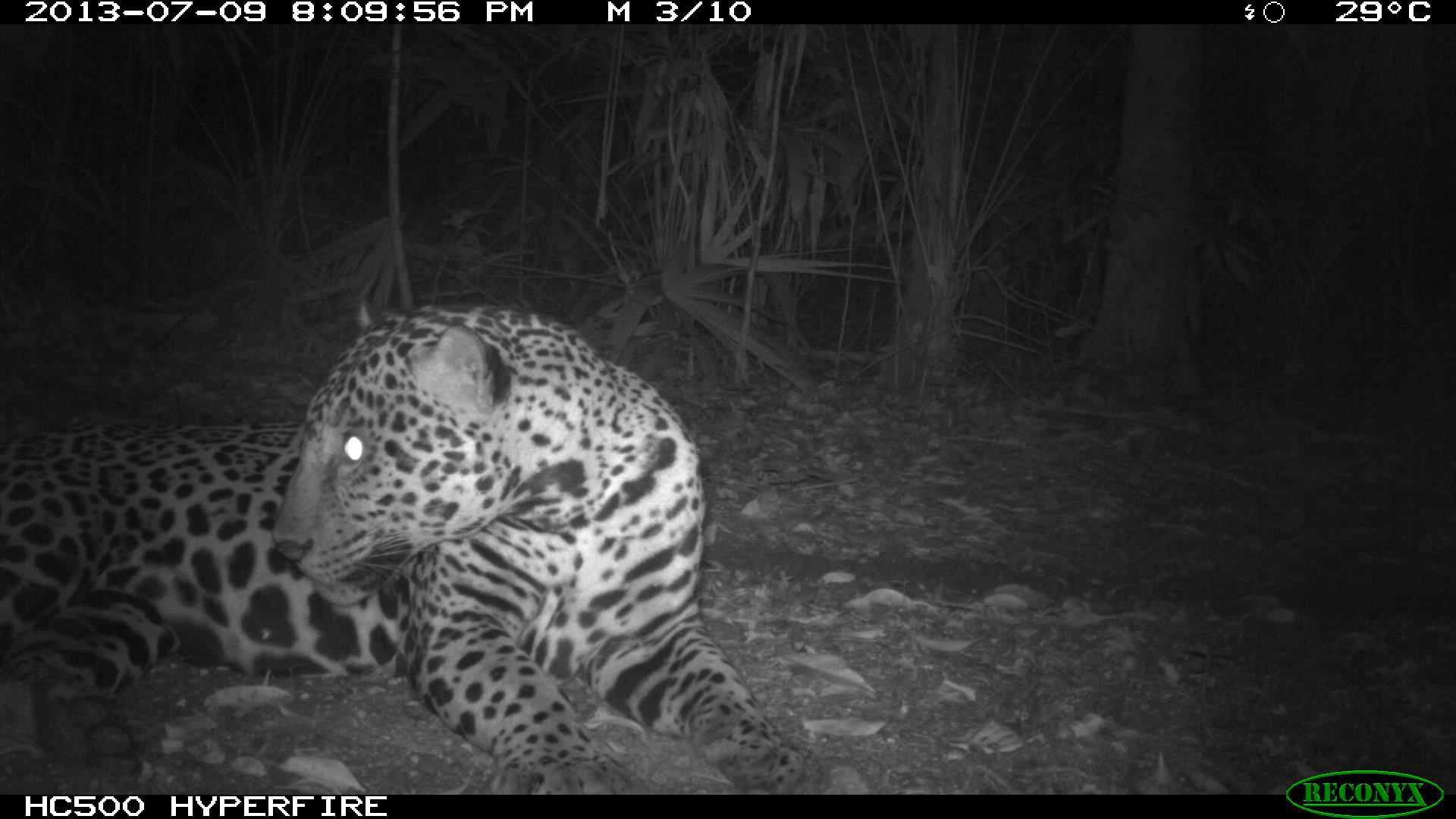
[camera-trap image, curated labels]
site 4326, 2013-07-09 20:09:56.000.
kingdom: Animalia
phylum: Chordata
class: Mammalia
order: Carnivora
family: Felidae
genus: Panthera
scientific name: Panthera onca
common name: jaguar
Panthera onca (jaguar), count 1, sex male.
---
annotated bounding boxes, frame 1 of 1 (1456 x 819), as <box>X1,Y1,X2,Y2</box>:
panthera onca: <box>0,295,832,794</box>